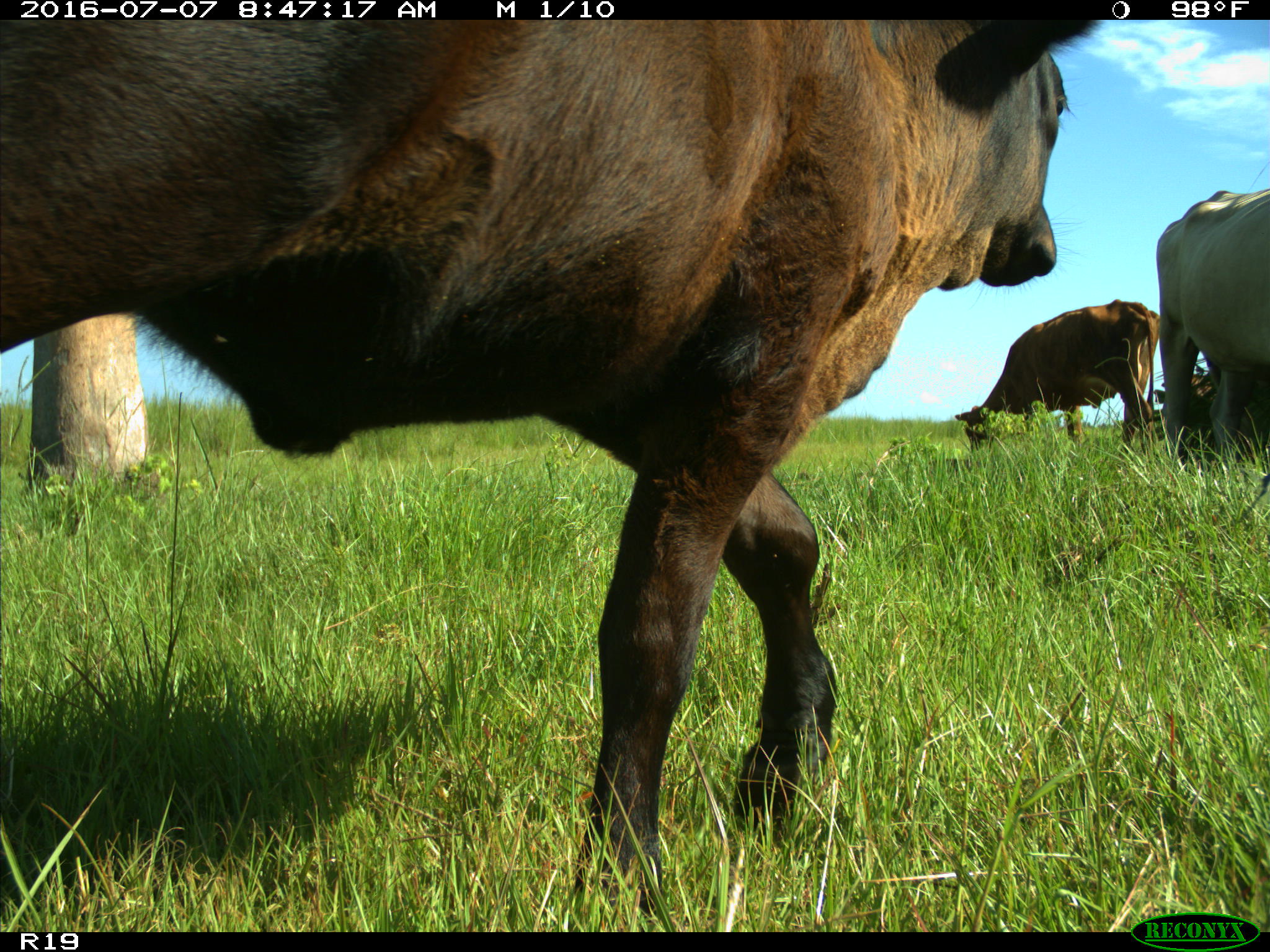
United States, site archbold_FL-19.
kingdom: Animalia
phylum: Chordata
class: Mammalia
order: Artiodactyla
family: Bovidae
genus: Bos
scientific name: Bos taurus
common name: domestic cow